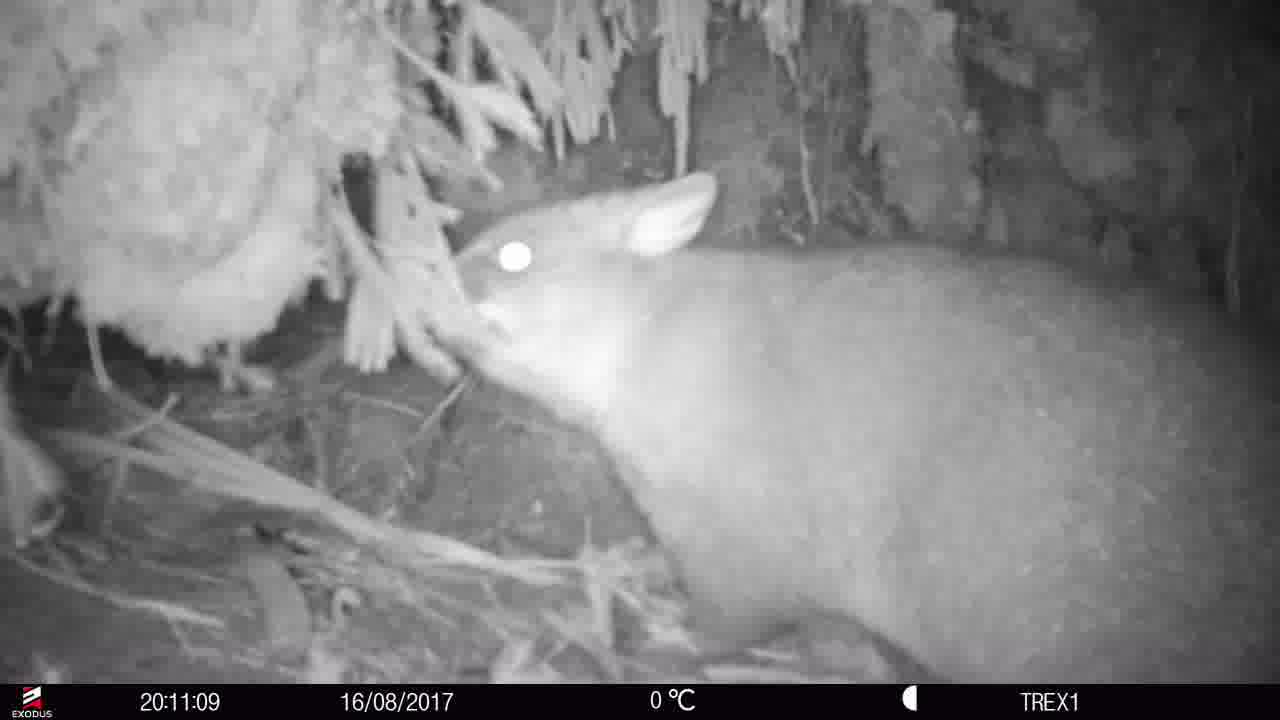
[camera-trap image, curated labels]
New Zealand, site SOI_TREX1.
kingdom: Animalia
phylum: Chordata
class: Mammalia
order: Diprotodontia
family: Phalangeridae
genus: Trichosurus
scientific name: Trichosurus vulpecula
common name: common brushtail possum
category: possum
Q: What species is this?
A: Possum (common brushtail possum) (Trichosurus vulpecula).